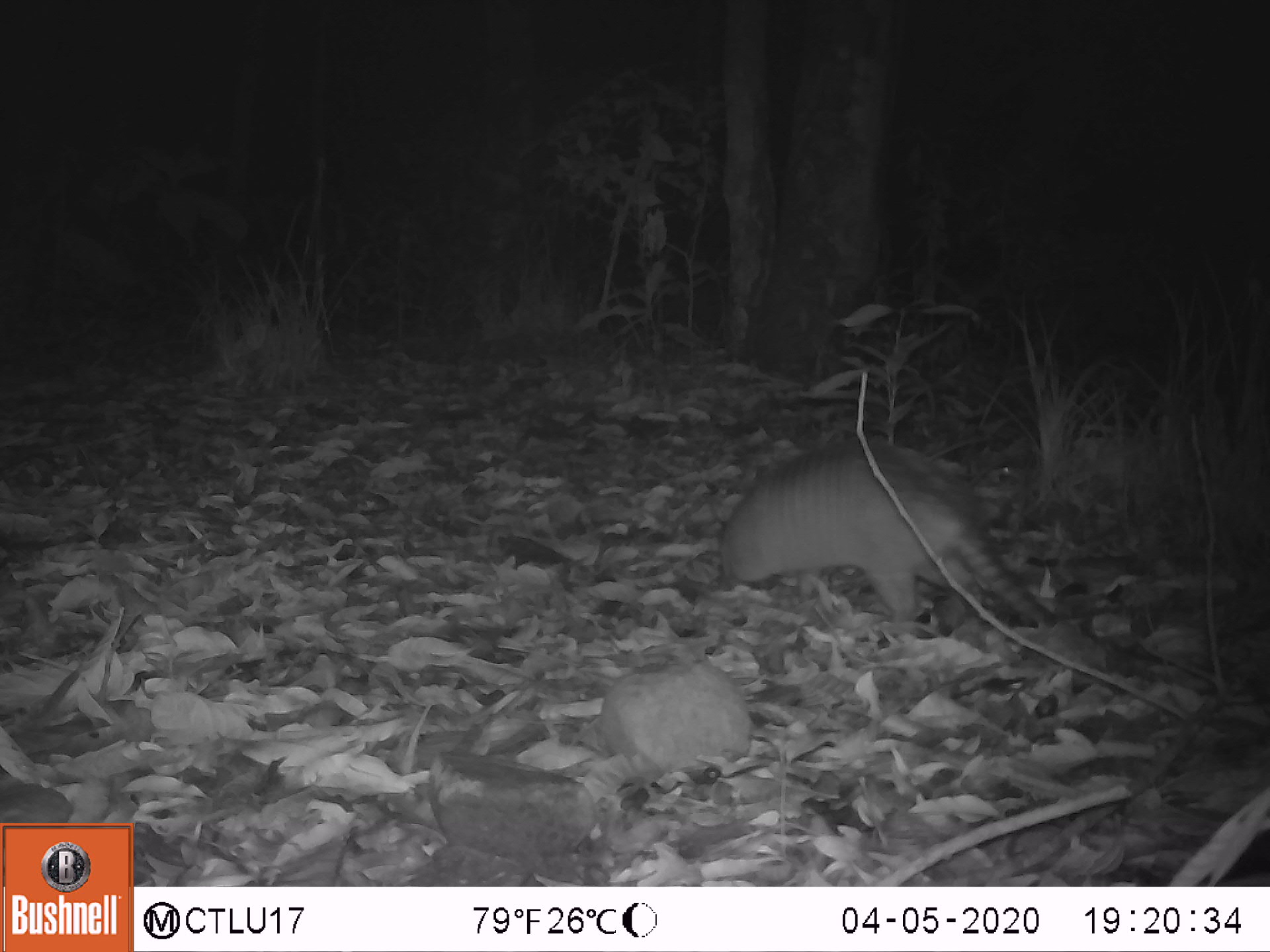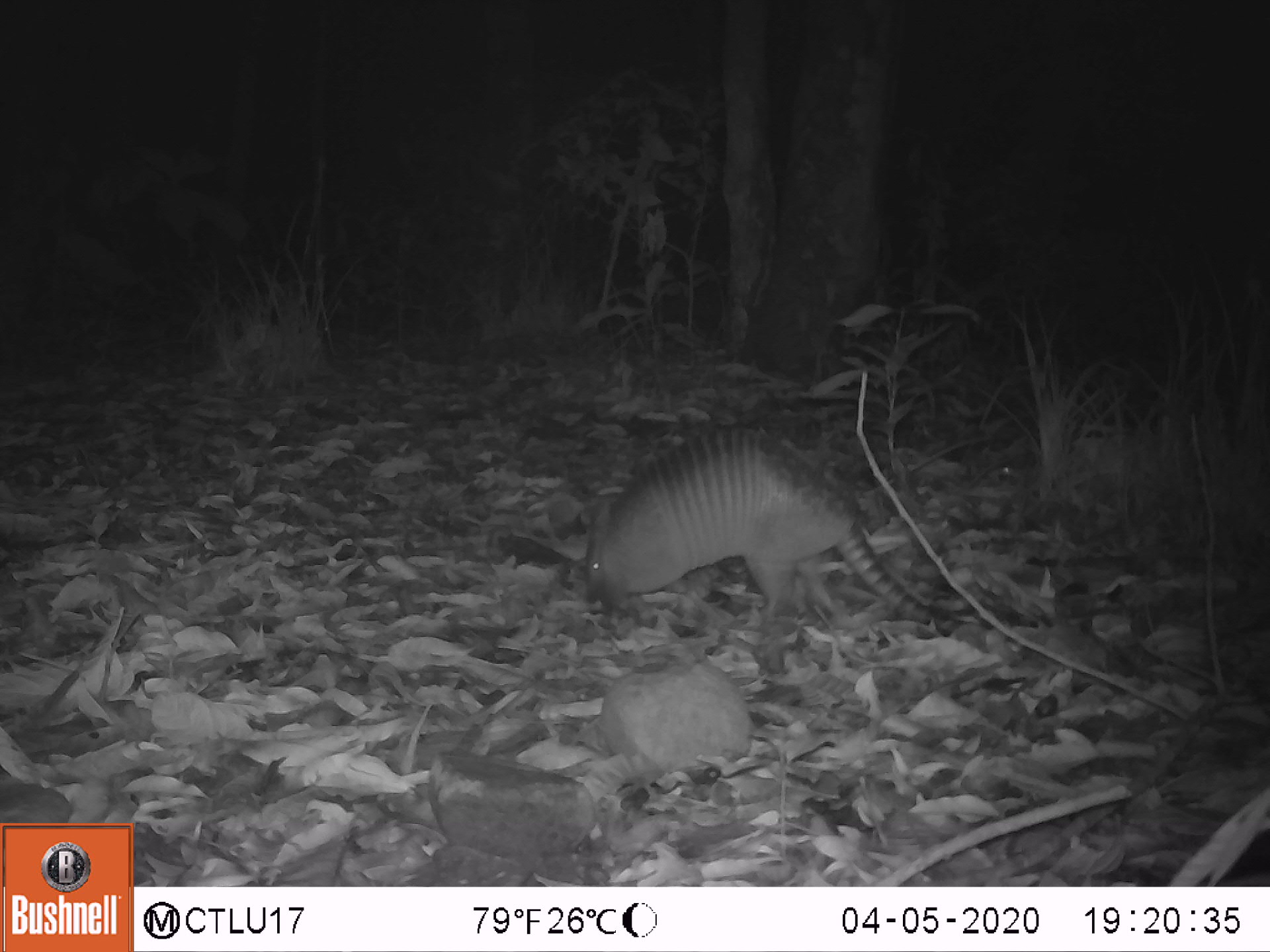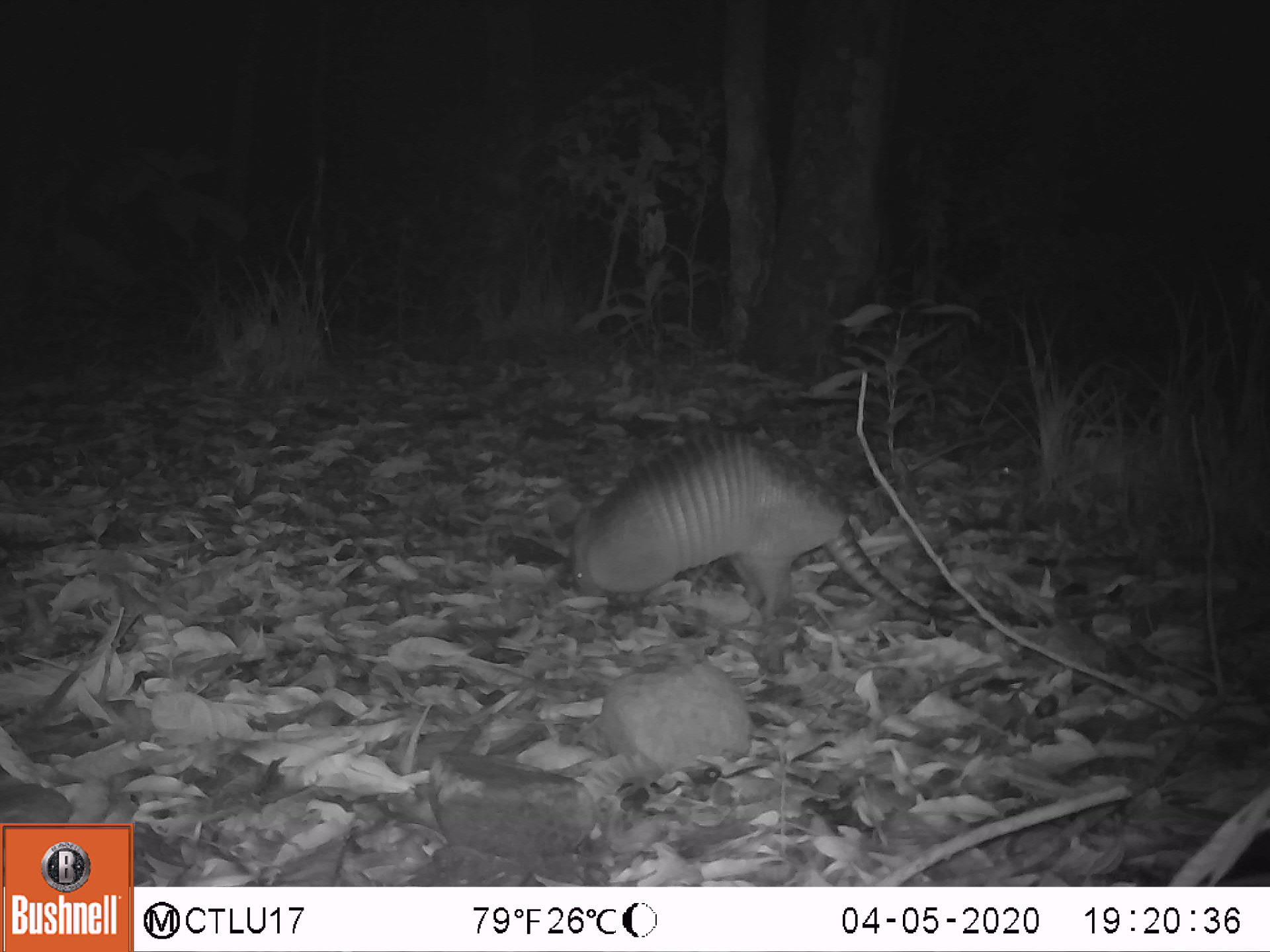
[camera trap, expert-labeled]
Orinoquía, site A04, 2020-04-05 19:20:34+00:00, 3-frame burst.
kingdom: Animalia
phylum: Chordata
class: Mammalia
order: Cingulata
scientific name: Cingulata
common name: armadillo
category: unknown armadillo